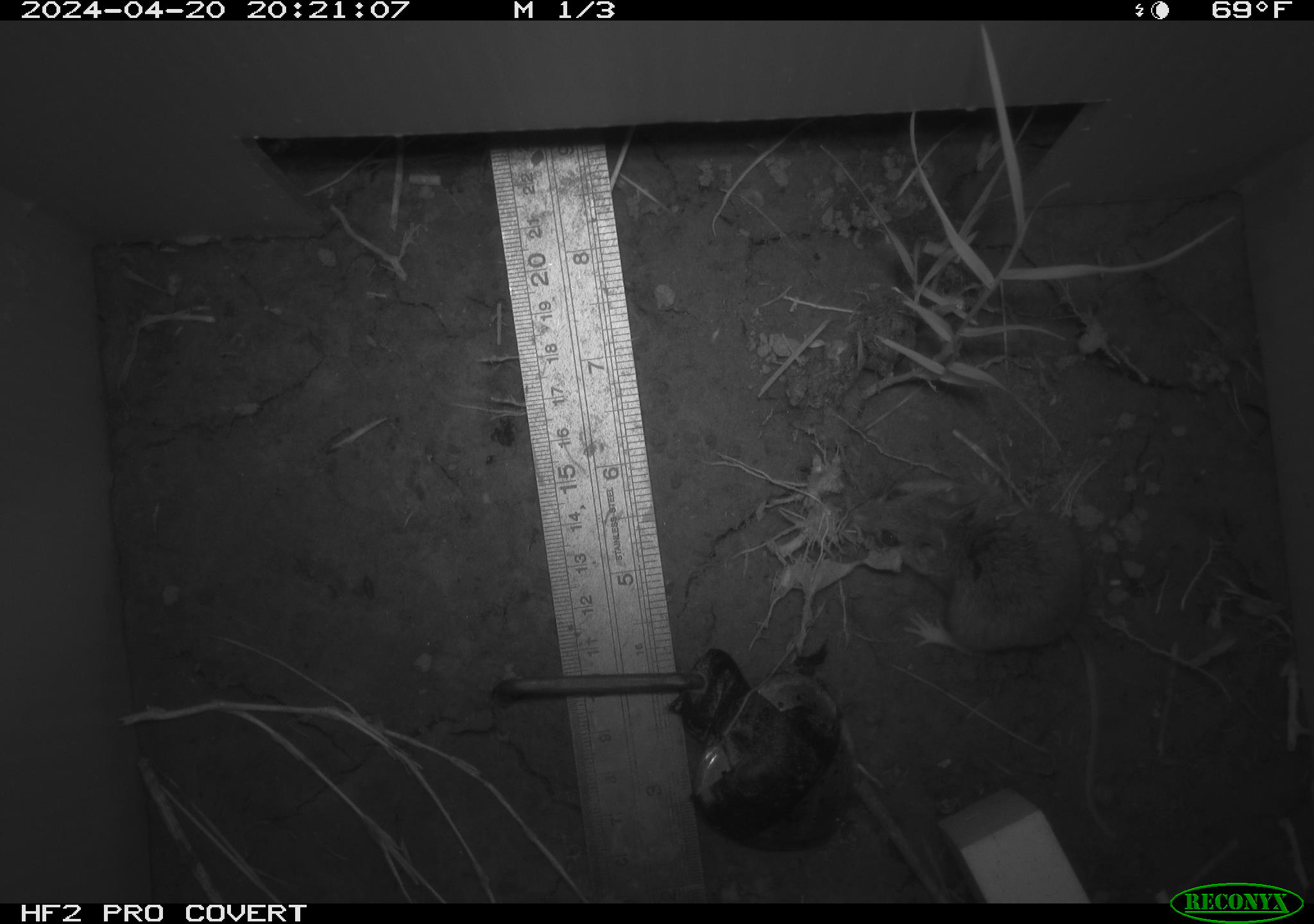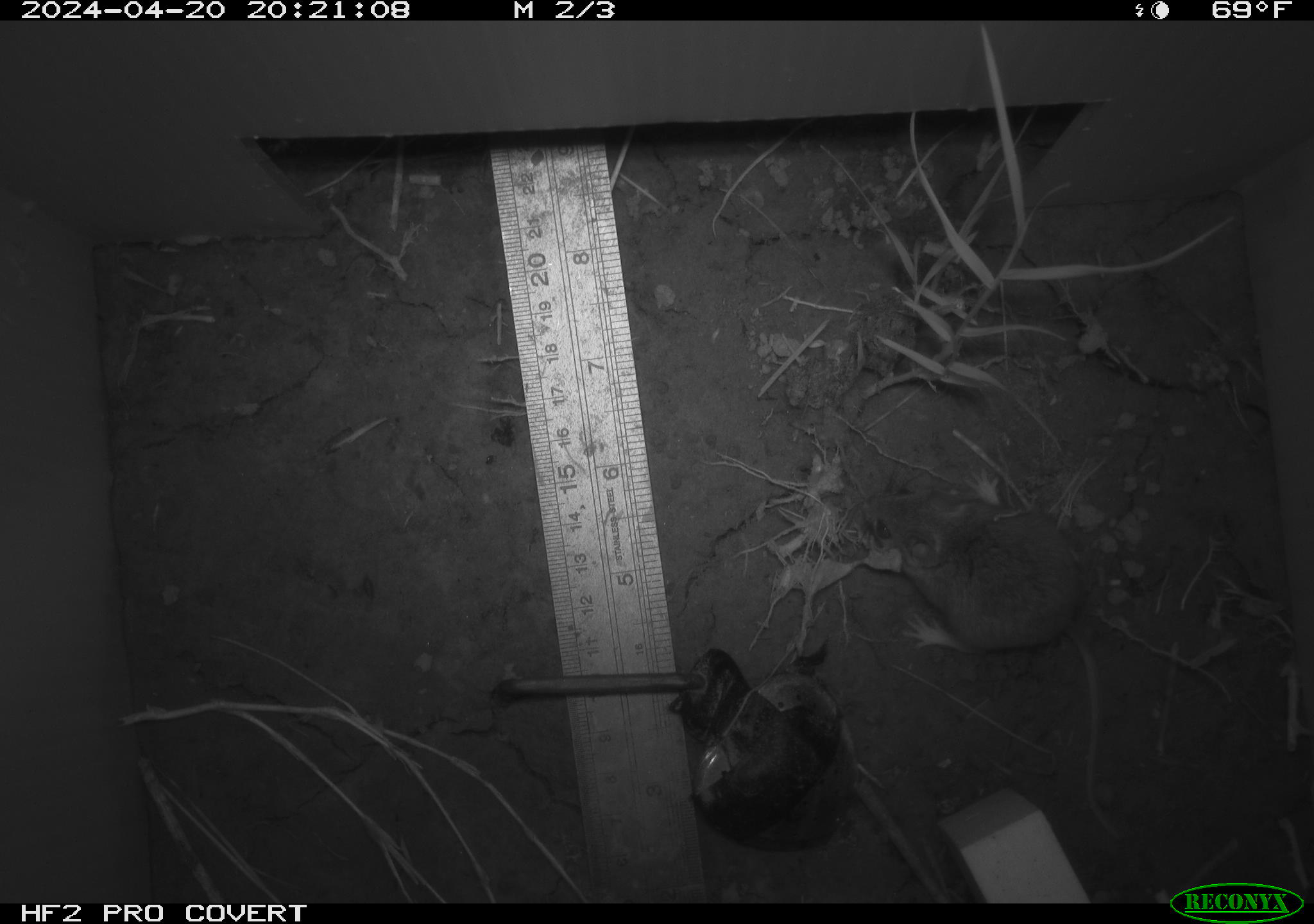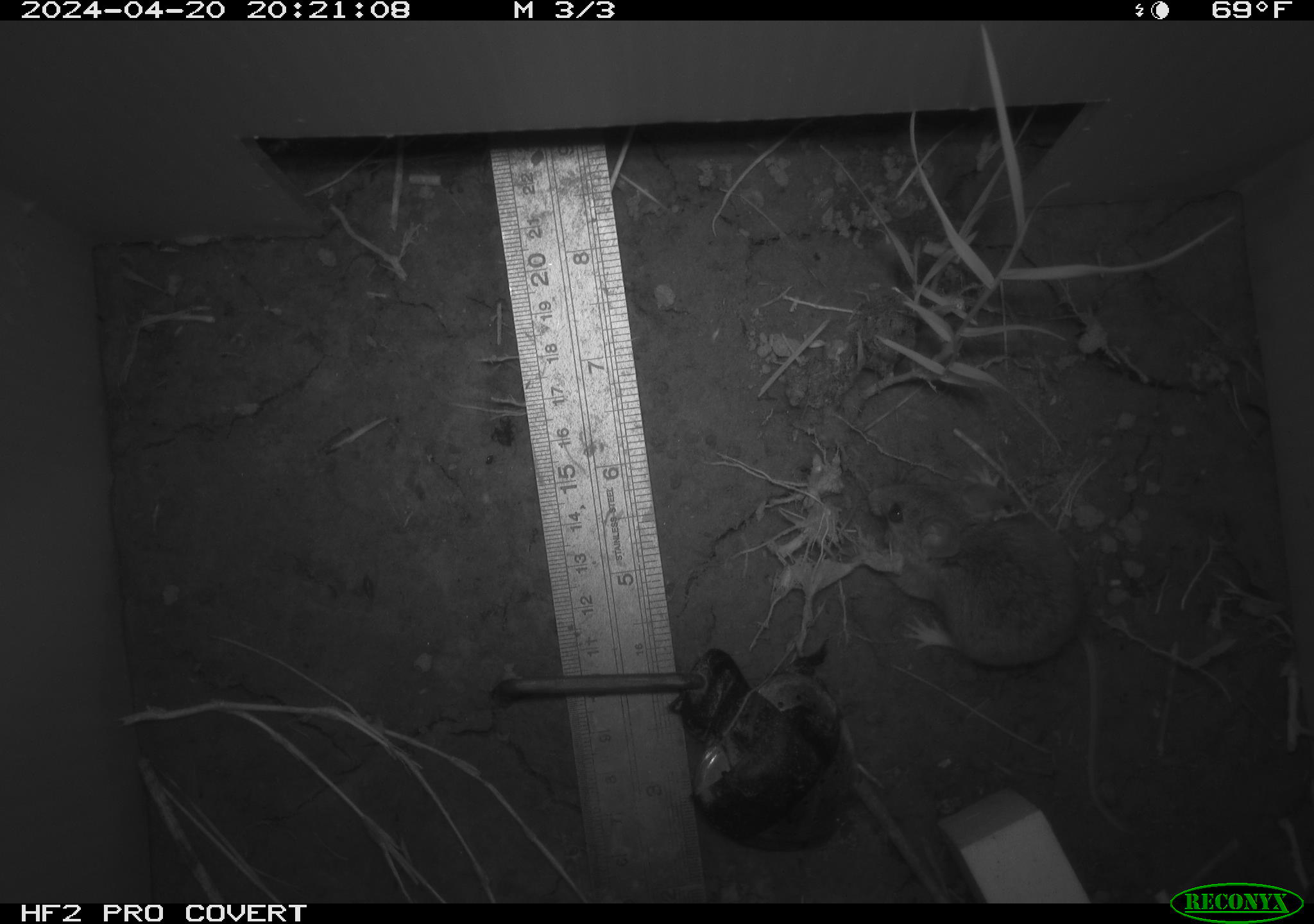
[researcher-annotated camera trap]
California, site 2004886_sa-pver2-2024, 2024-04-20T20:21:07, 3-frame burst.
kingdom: Animalia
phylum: Chordata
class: Mammalia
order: Rodentia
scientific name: Rodentia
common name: mouse species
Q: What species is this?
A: Mouse species (Rodentia).